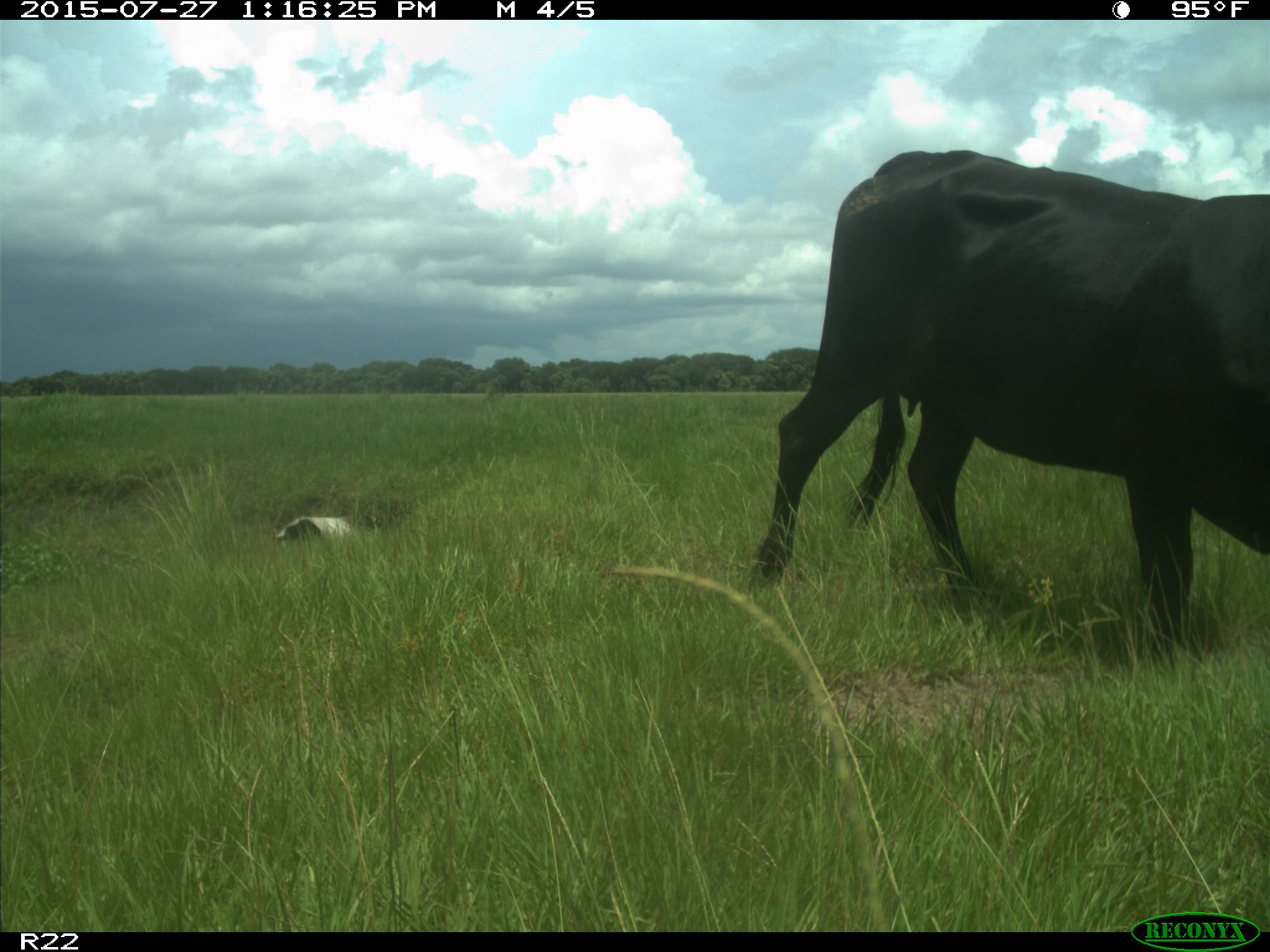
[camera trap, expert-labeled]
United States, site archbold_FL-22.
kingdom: Animalia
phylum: Chordata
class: Mammalia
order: Artiodactyla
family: Bovidae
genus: Bos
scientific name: Bos taurus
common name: domestic cow